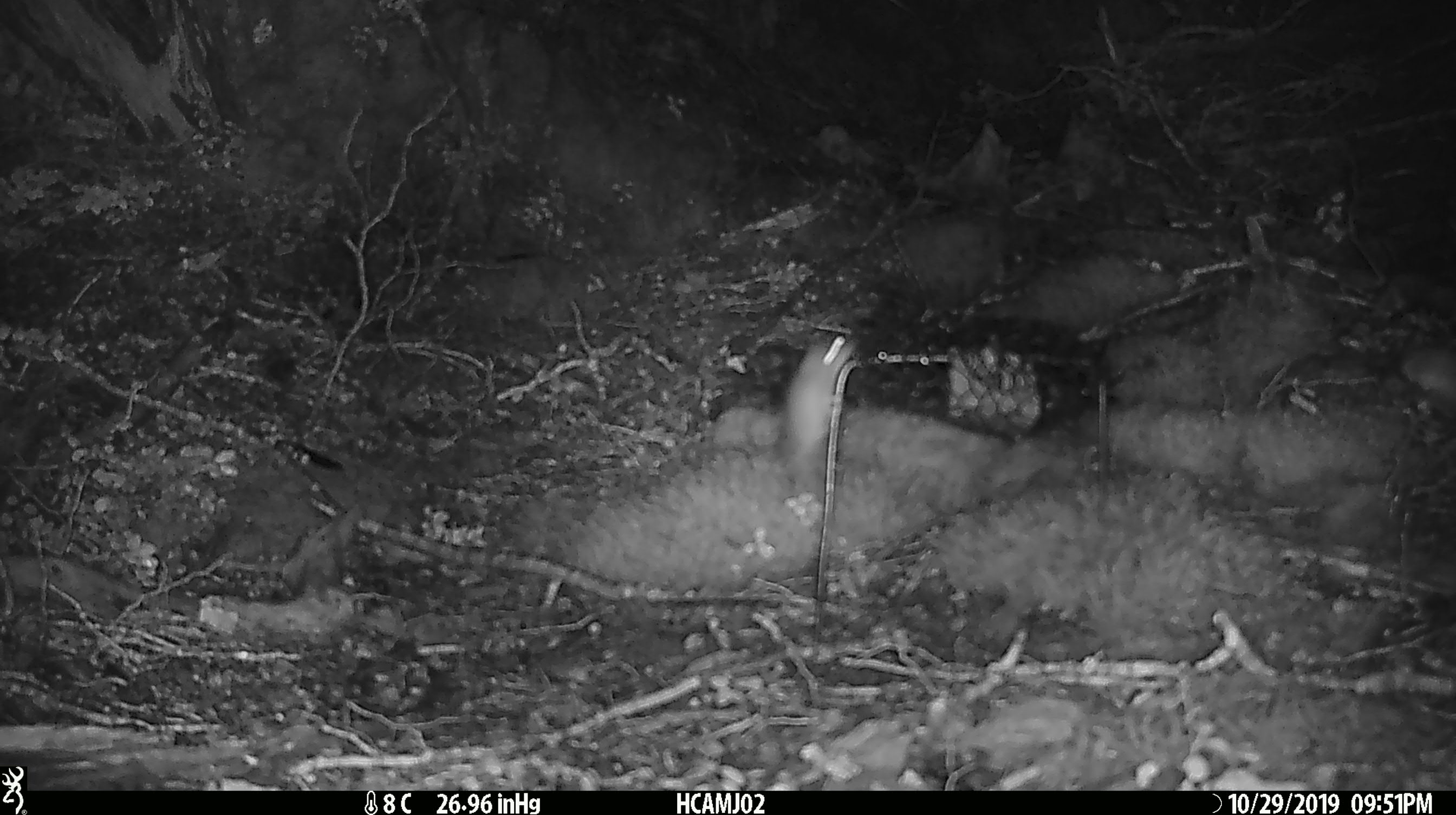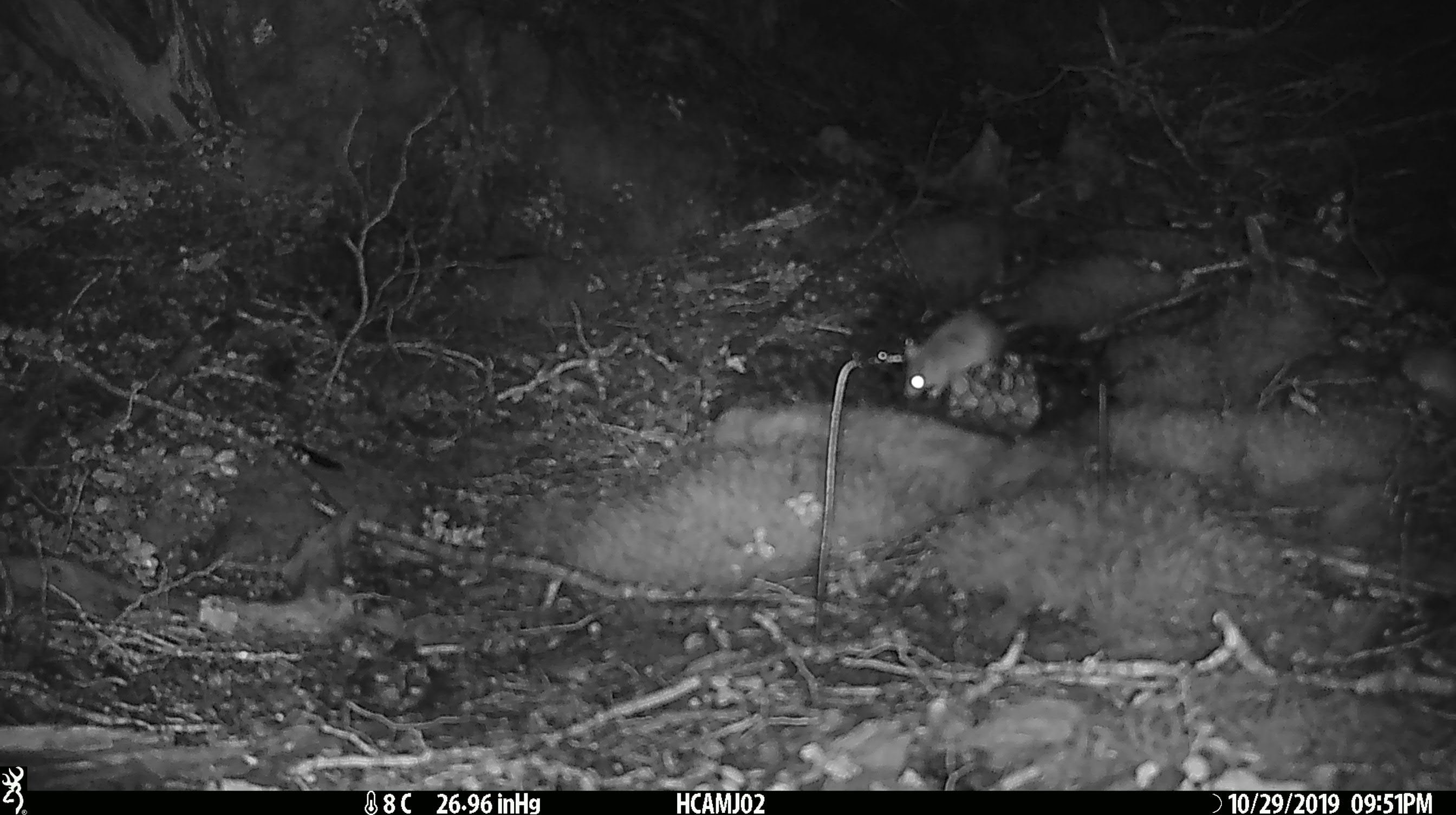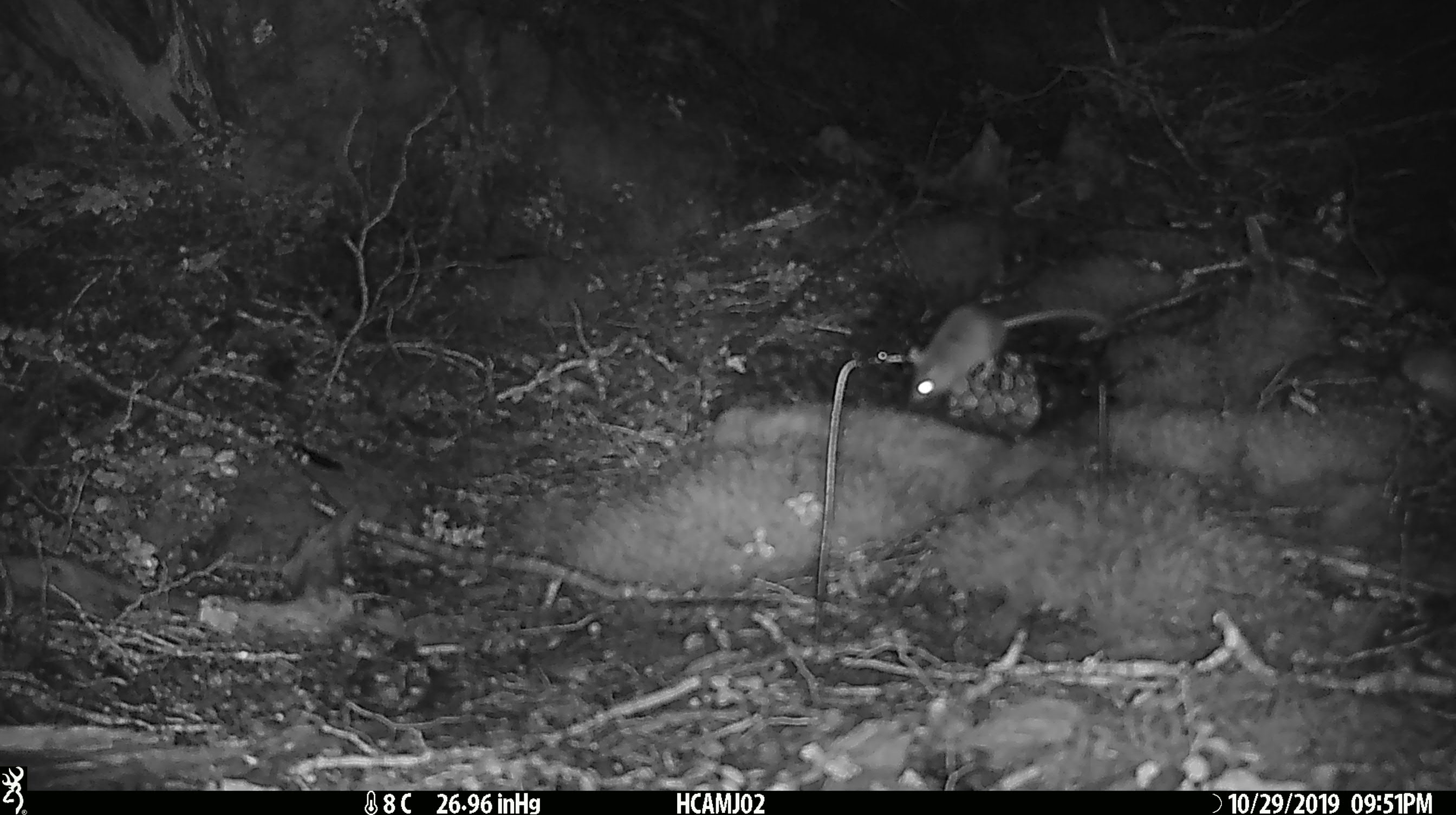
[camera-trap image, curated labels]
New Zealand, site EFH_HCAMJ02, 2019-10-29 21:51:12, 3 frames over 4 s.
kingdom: Animalia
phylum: Chordata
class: Mammalia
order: Rodentia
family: Muridae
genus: Mus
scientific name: Mus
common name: mouse